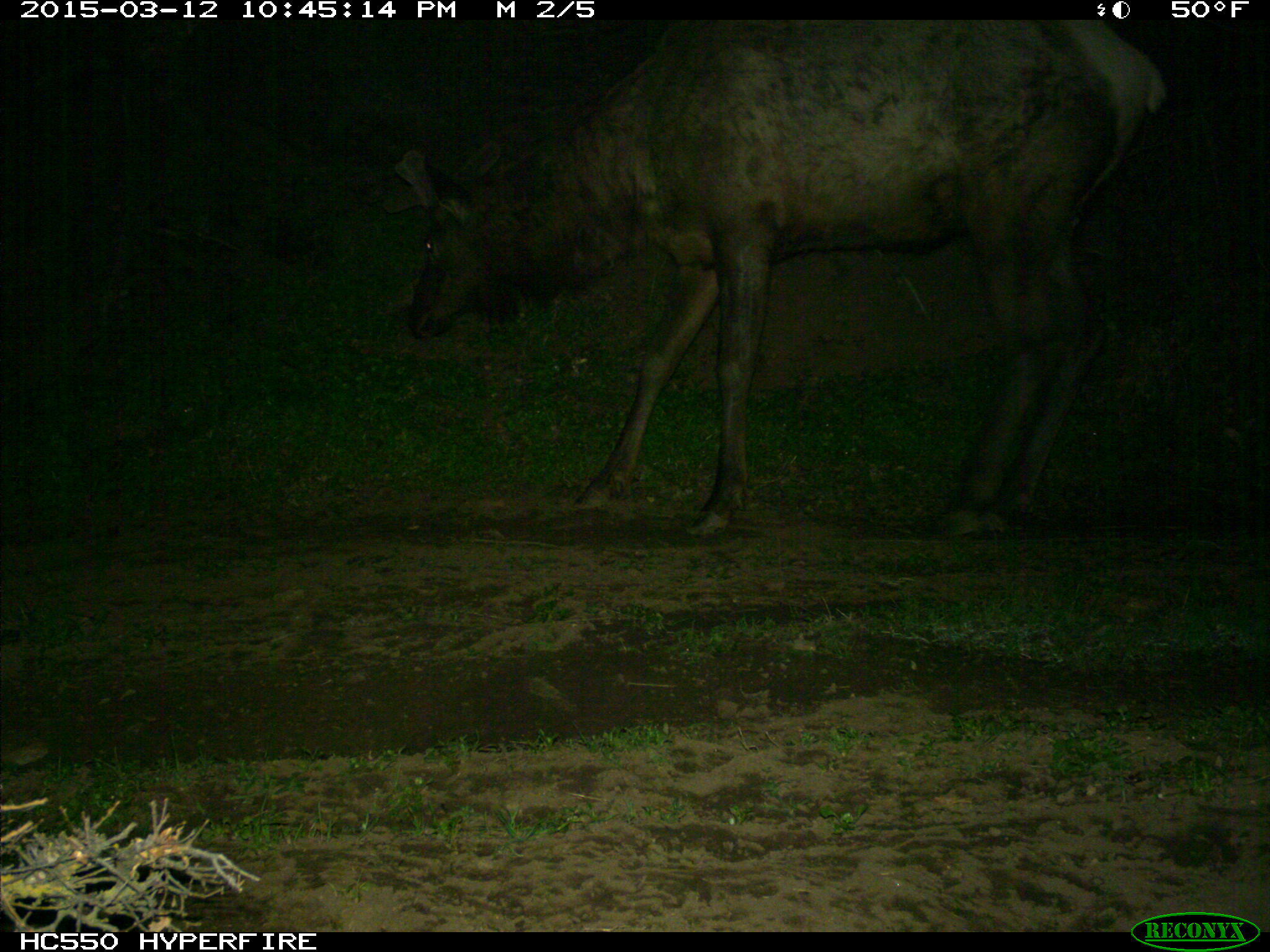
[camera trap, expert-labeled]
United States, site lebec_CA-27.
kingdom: Animalia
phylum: Chordata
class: Mammalia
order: Artiodactyla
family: Cervidae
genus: Cervus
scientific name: Cervus canadensis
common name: elk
Cervus canadensis (elk).